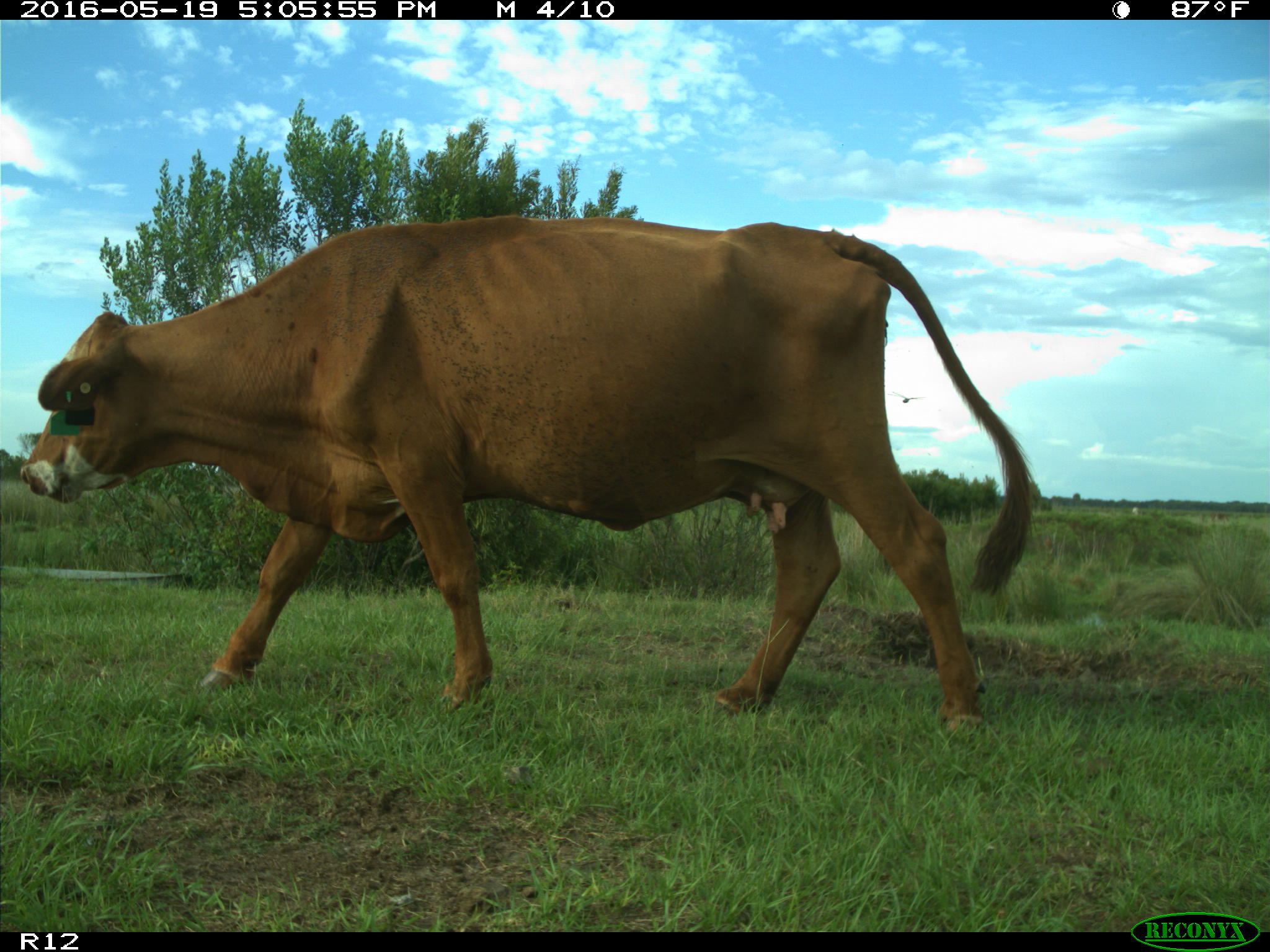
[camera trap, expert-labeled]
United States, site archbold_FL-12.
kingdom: Animalia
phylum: Chordata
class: Mammalia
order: Artiodactyla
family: Bovidae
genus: Bos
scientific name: Bos taurus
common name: domestic cow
Bos taurus (domestic cow).